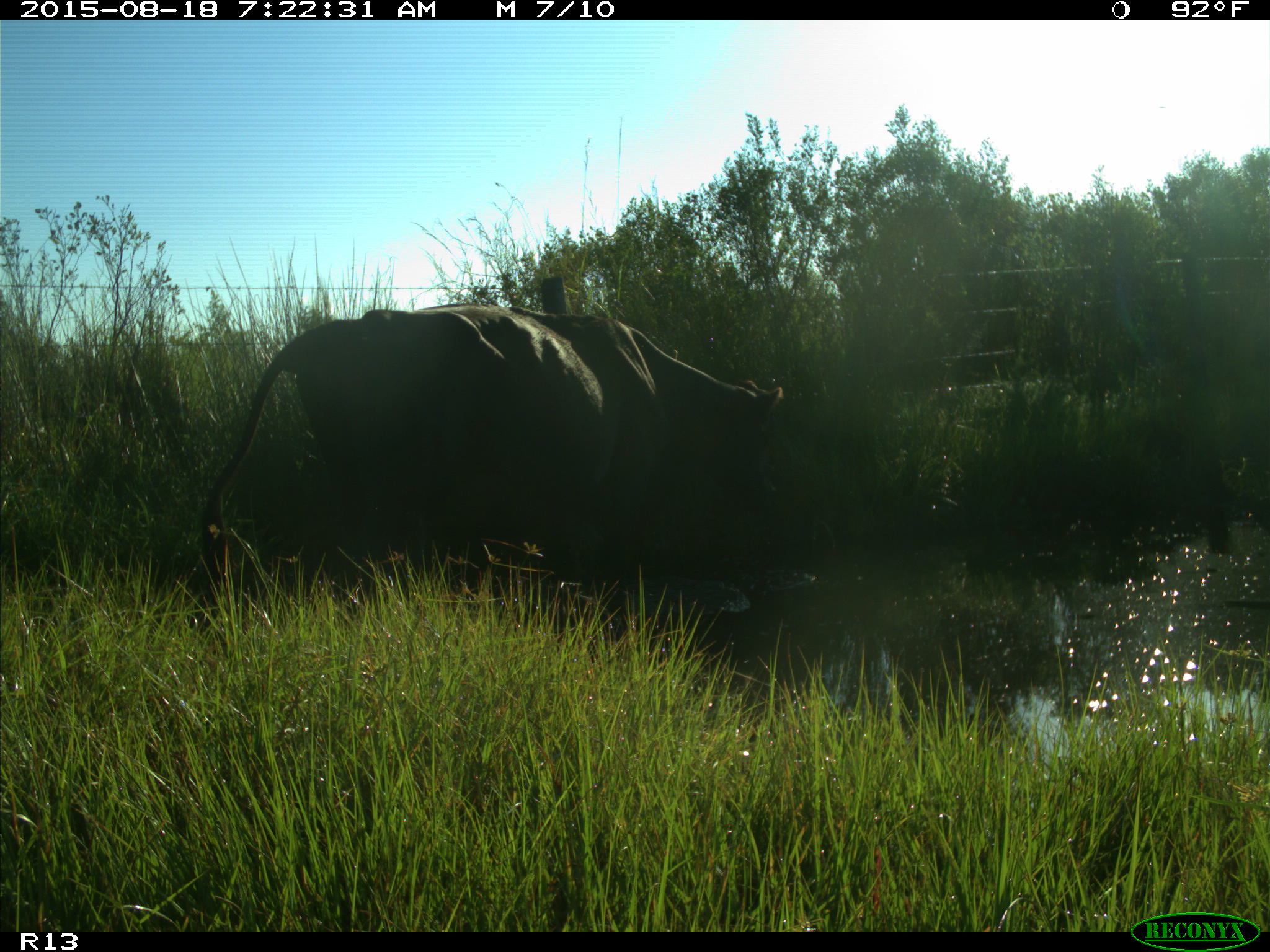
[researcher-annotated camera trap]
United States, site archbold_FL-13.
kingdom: Animalia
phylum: Chordata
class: Mammalia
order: Artiodactyla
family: Bovidae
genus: Bos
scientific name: Bos taurus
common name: domestic cow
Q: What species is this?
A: Bos taurus (domestic cow).